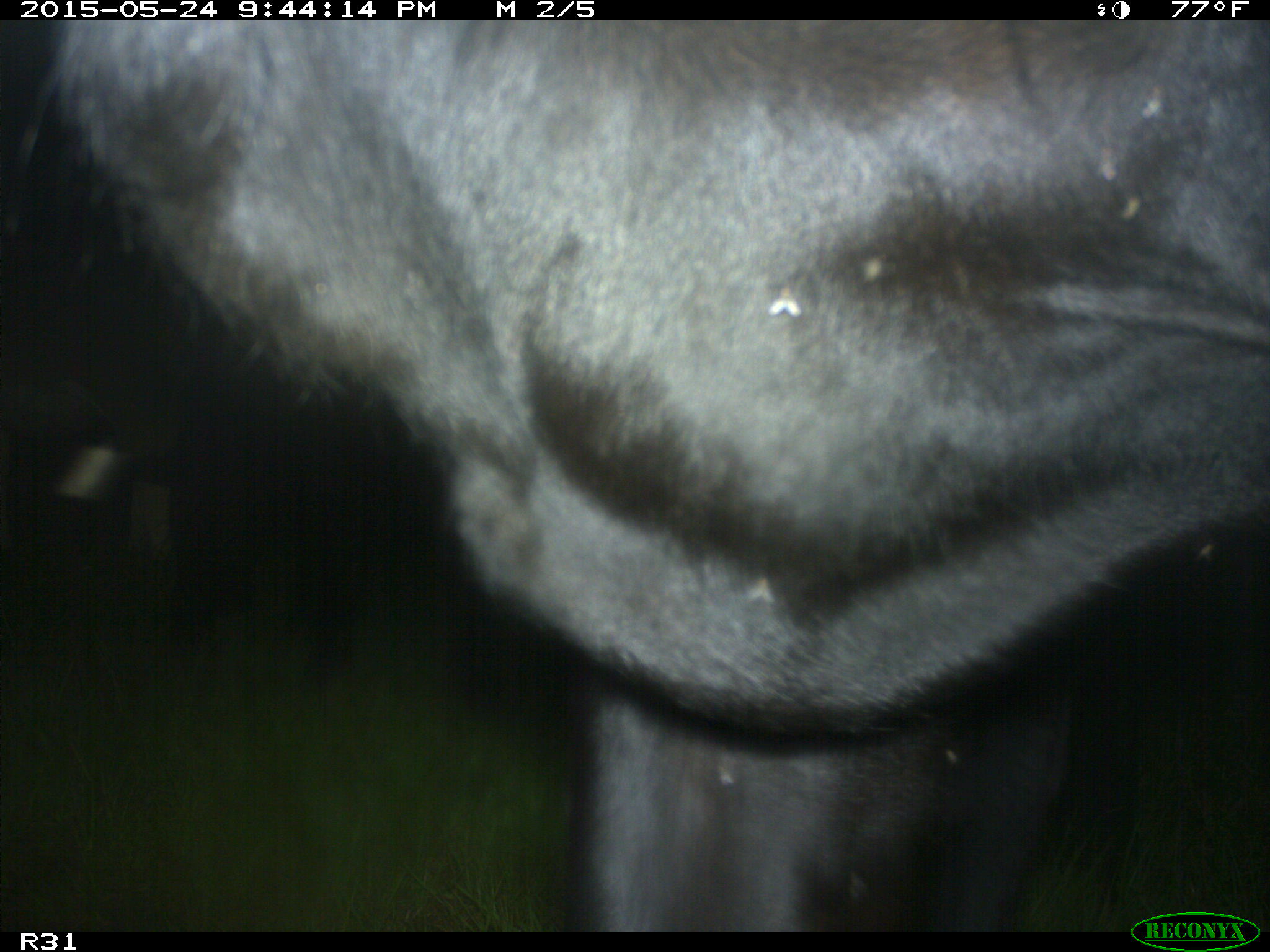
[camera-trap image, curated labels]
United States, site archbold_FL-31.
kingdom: Animalia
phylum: Chordata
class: Mammalia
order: Artiodactyla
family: Bovidae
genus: Bos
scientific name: Bos taurus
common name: domestic cow